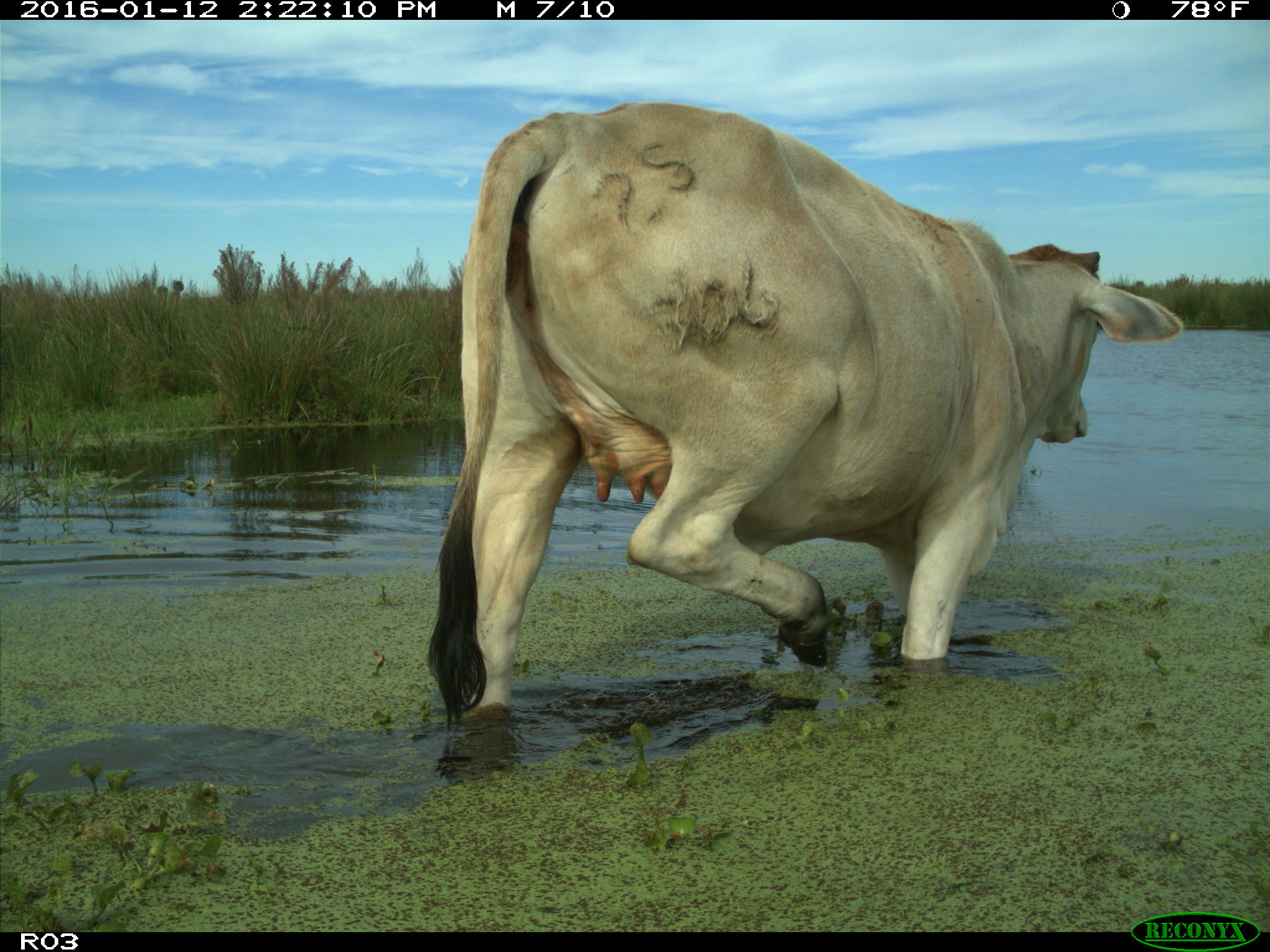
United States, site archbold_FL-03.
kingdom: Animalia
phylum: Chordata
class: Mammalia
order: Artiodactyla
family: Bovidae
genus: Bos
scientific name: Bos taurus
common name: domestic cow